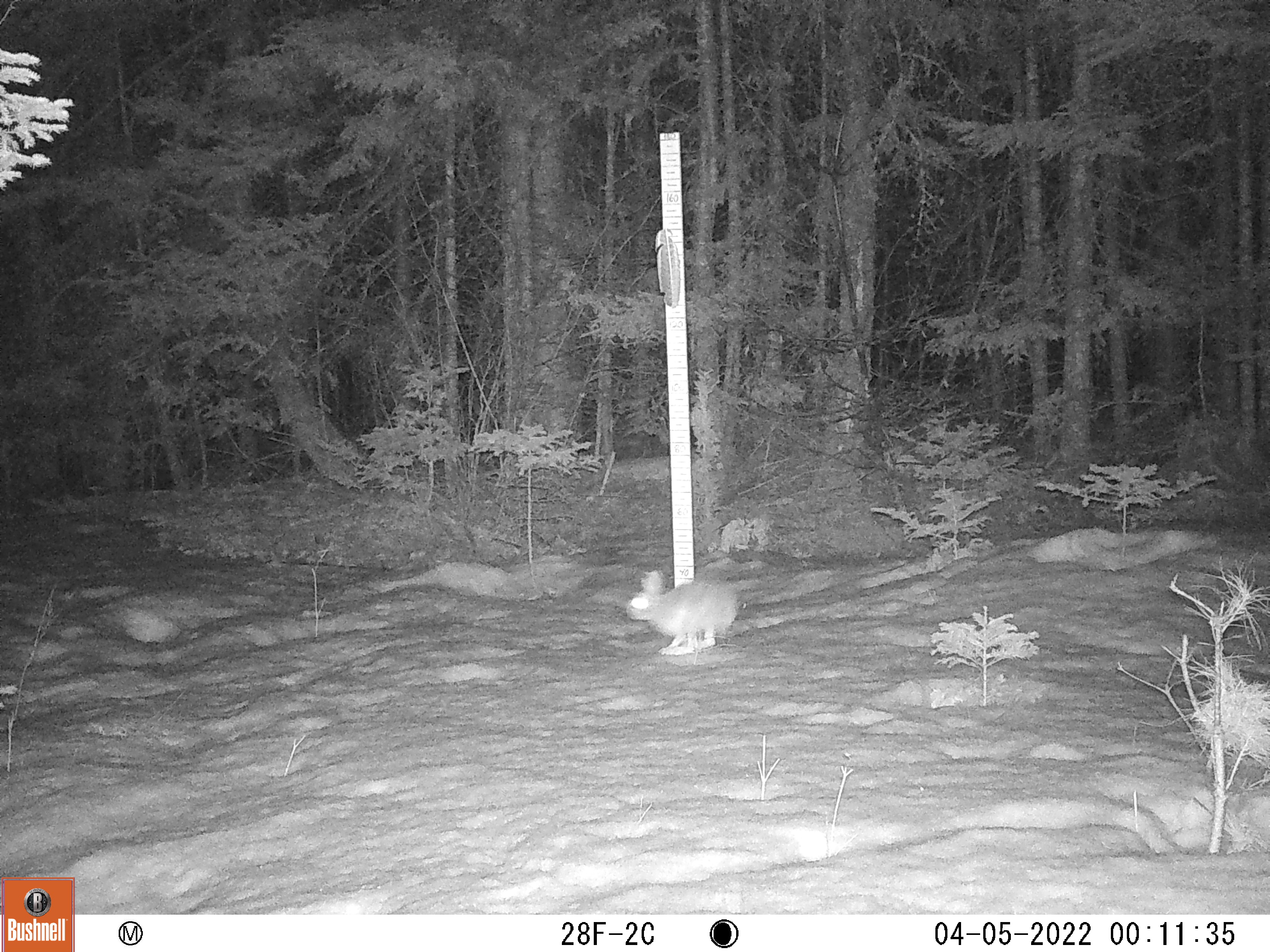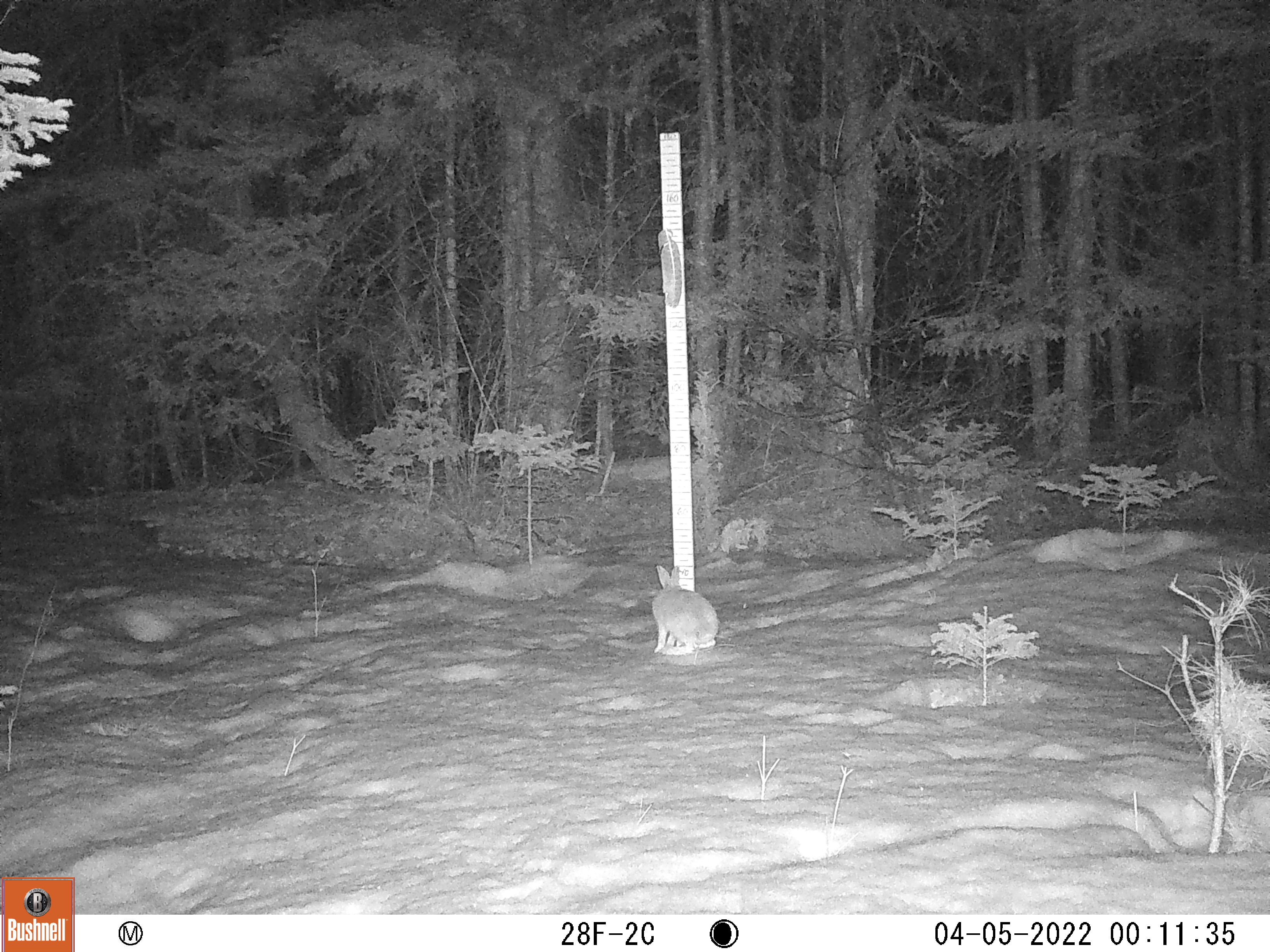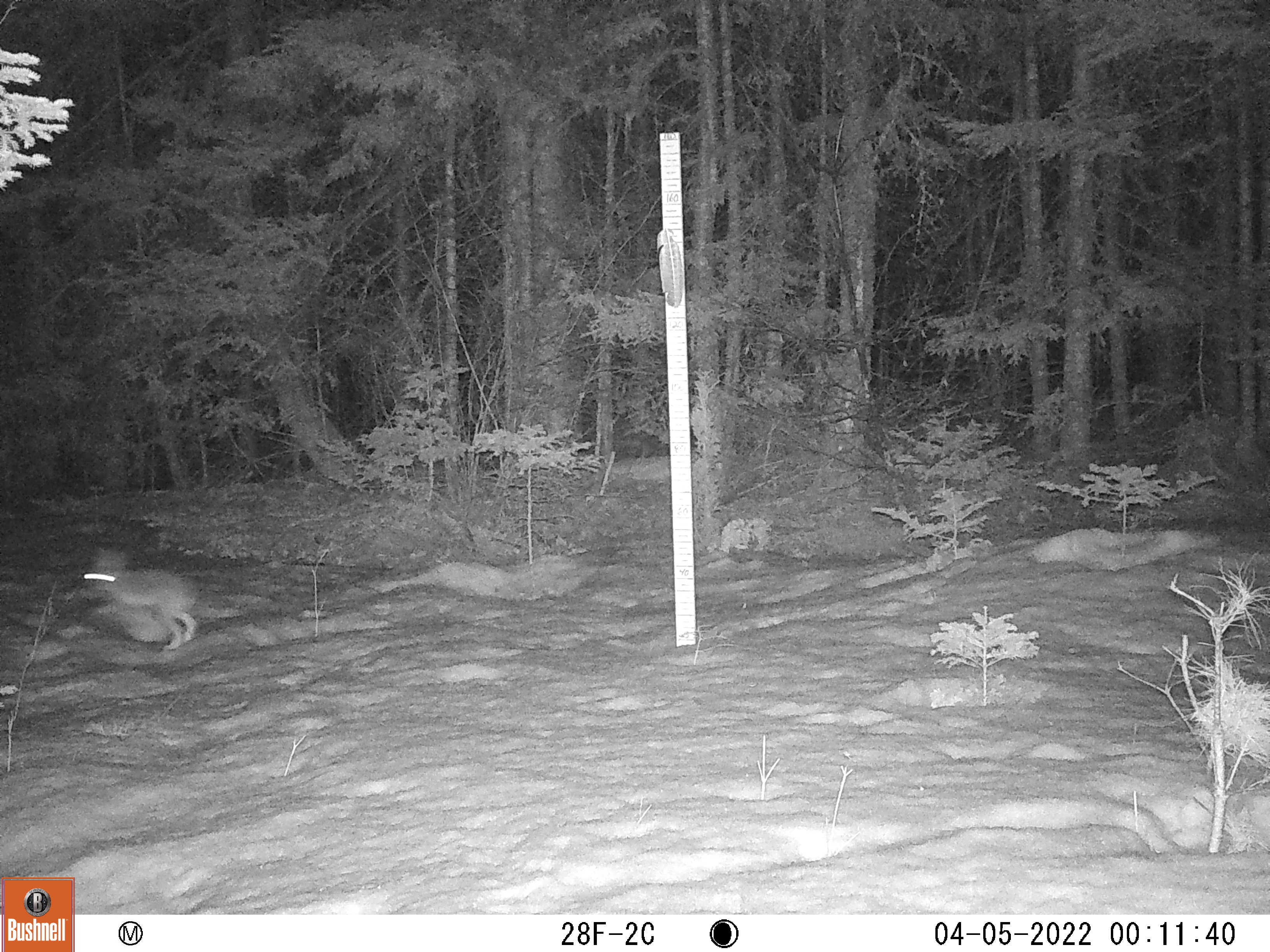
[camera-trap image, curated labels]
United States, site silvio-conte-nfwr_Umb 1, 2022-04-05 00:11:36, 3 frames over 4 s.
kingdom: Animalia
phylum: Chordata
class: Mammalia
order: Lagomorpha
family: Leporidae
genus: Lepus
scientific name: Lepus americanus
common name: snowshoe hare